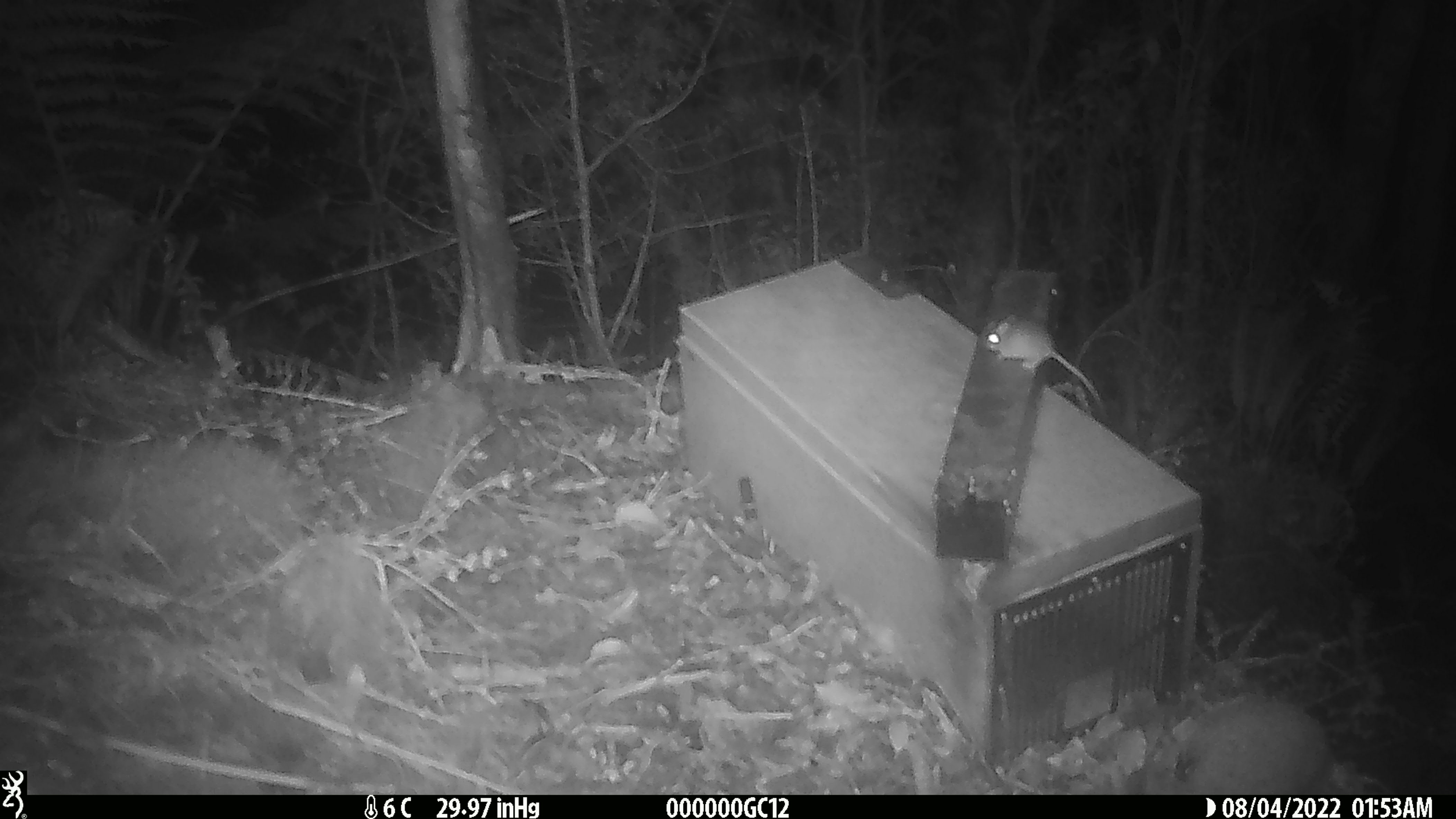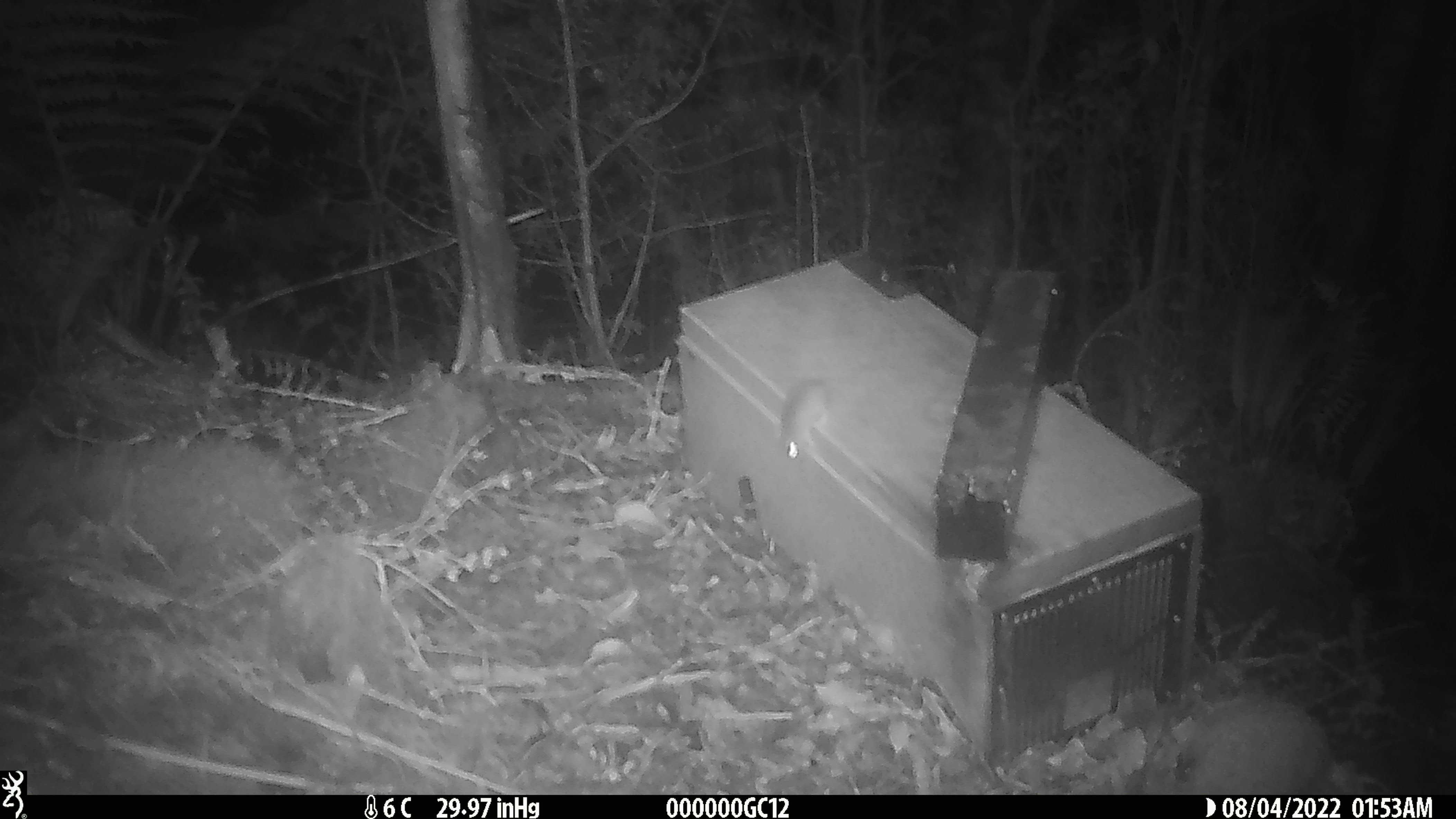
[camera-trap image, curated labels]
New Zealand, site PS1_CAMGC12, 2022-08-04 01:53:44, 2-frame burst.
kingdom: Animalia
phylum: Chordata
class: Mammalia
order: Rodentia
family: Muridae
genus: Mus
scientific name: Mus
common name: mouse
Mouse (Mus).